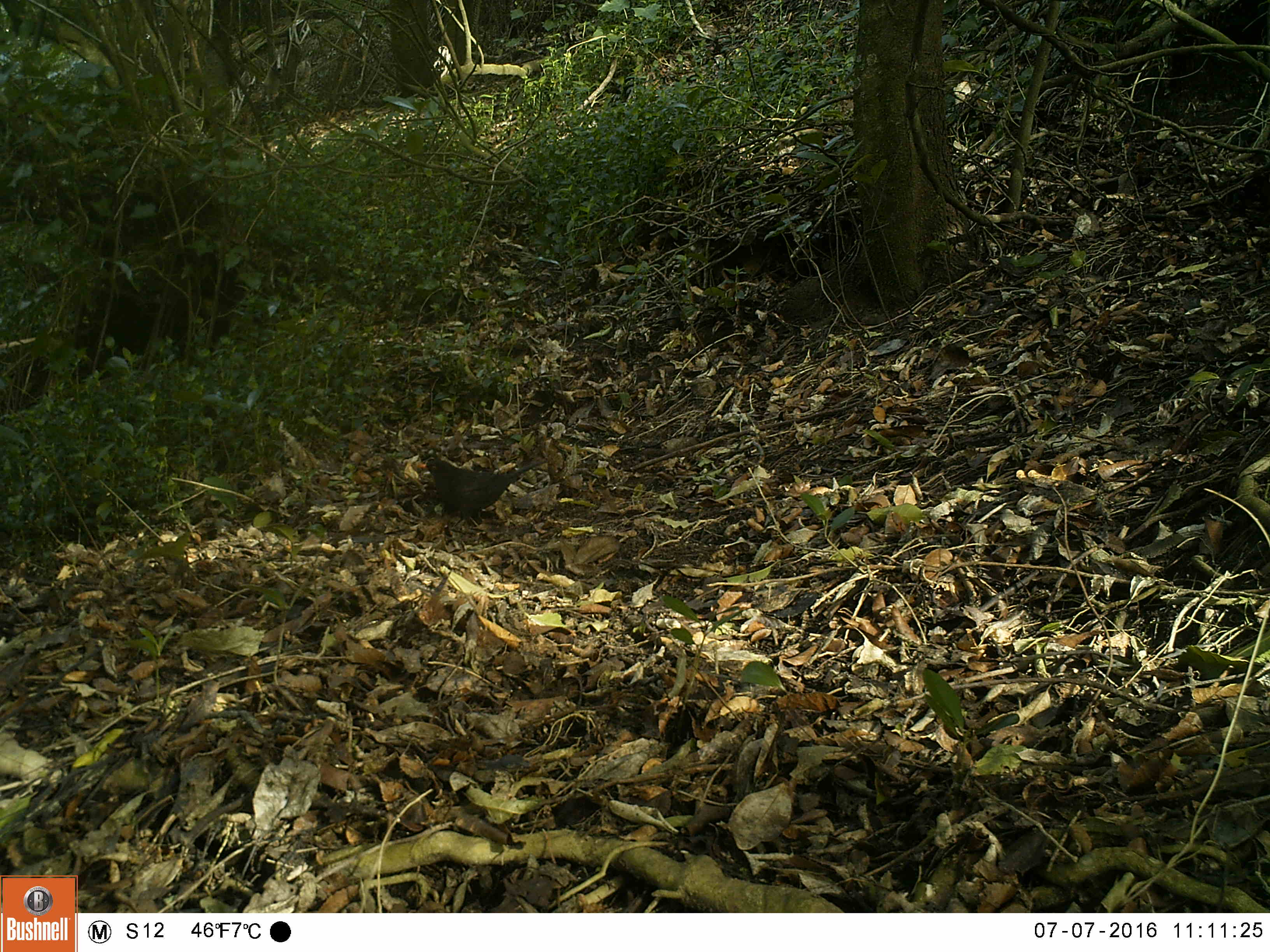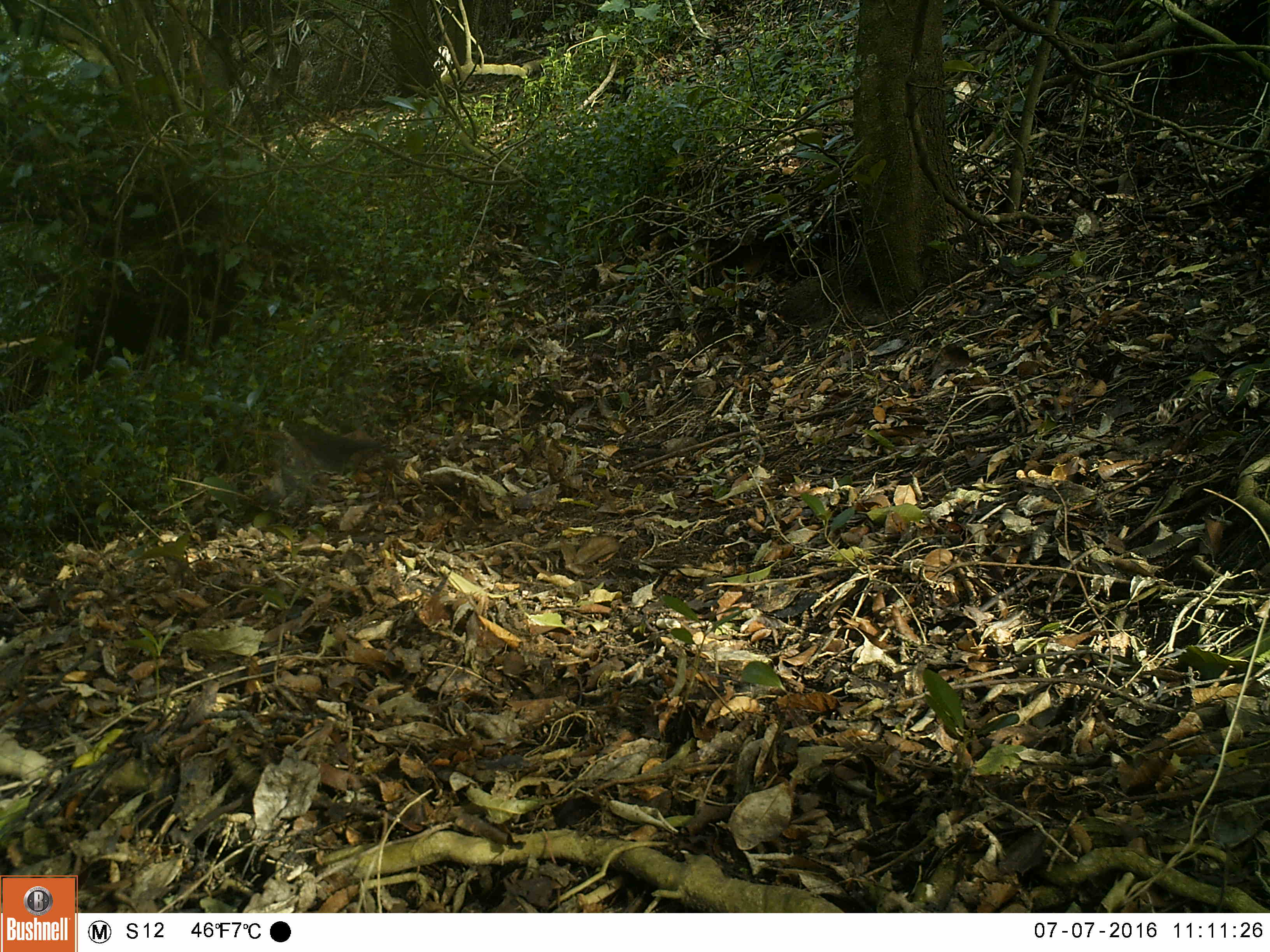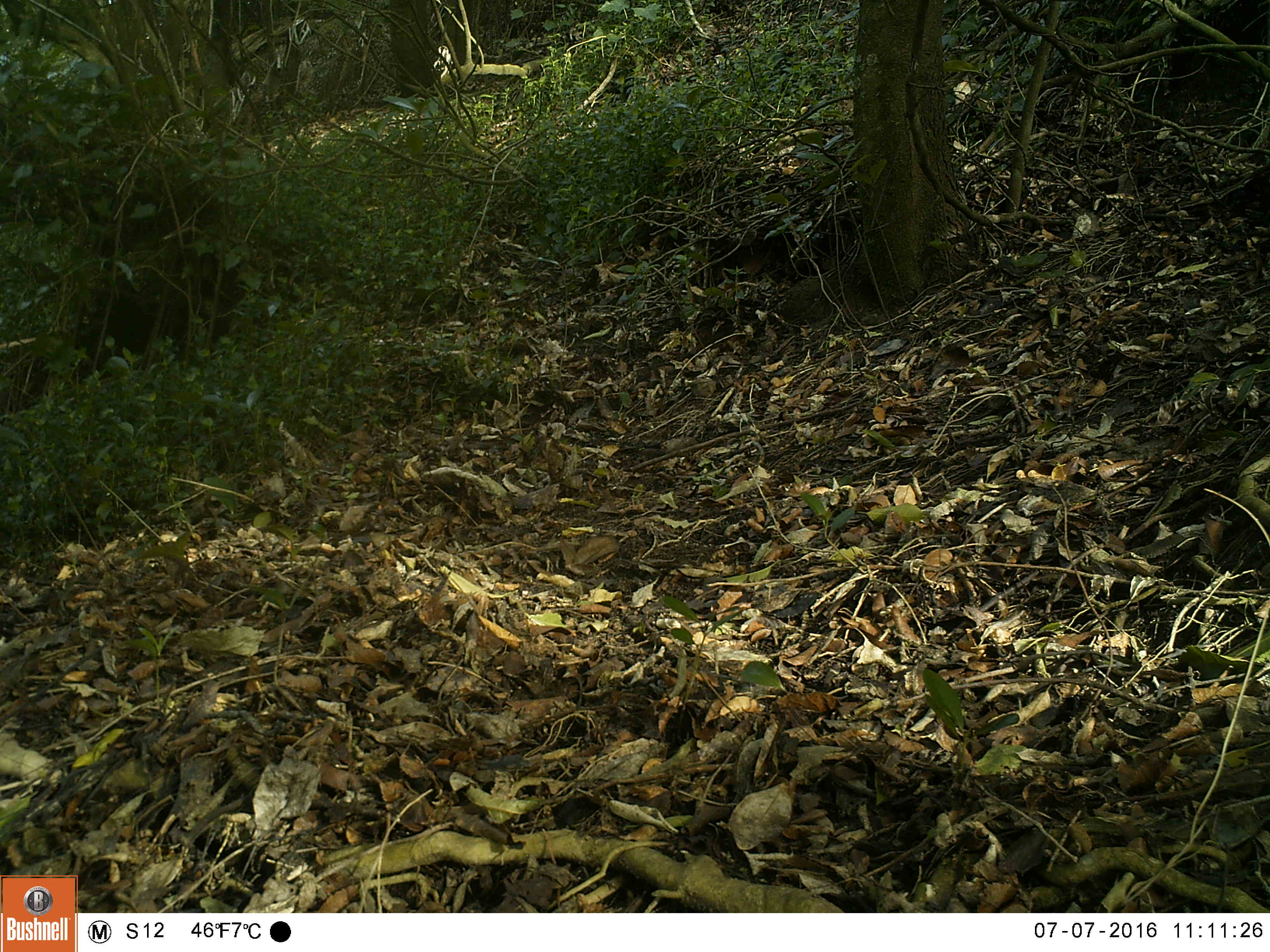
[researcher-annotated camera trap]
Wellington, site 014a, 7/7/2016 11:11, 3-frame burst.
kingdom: Animalia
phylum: Chordata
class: Aves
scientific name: Aves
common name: bird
Bird (Aves).